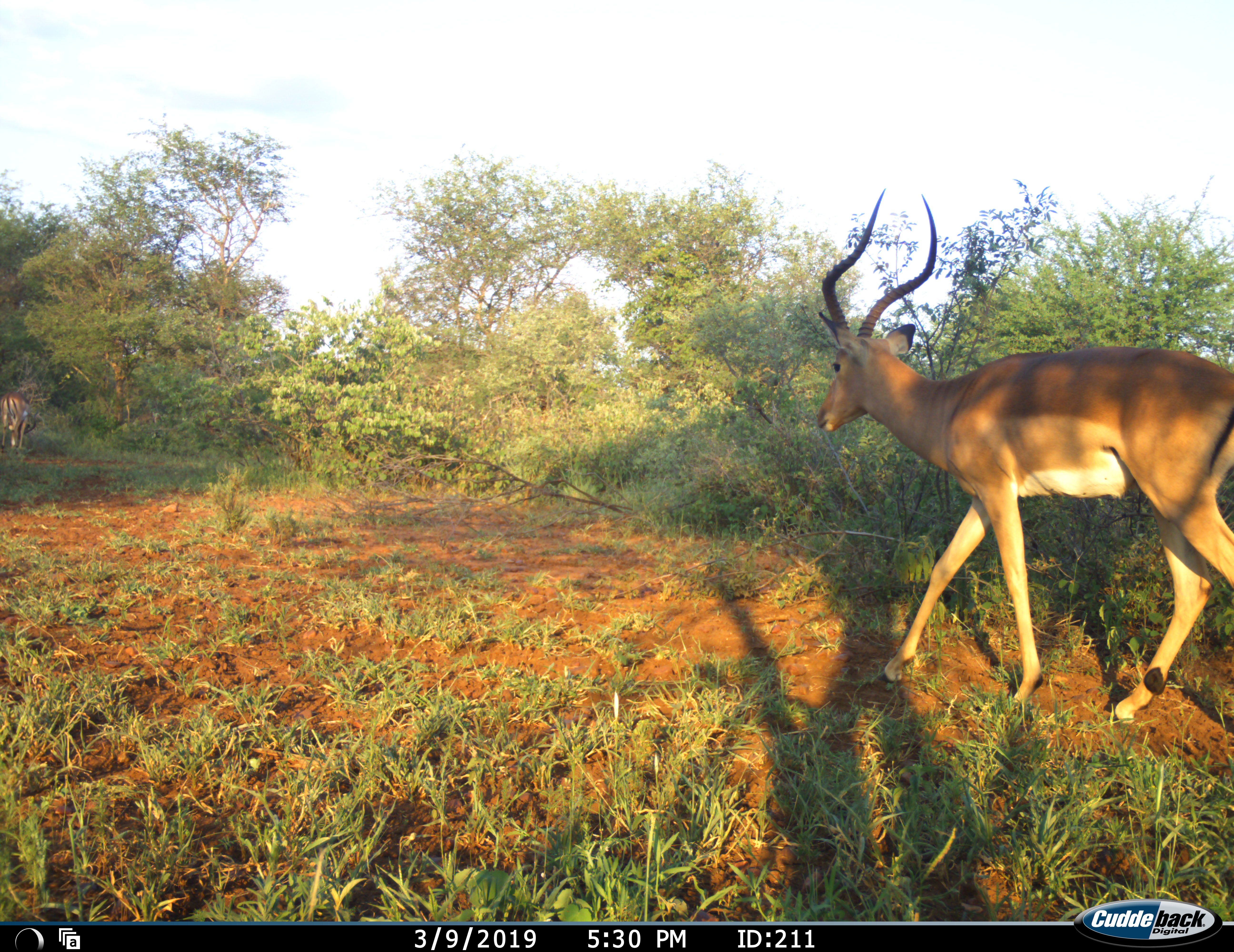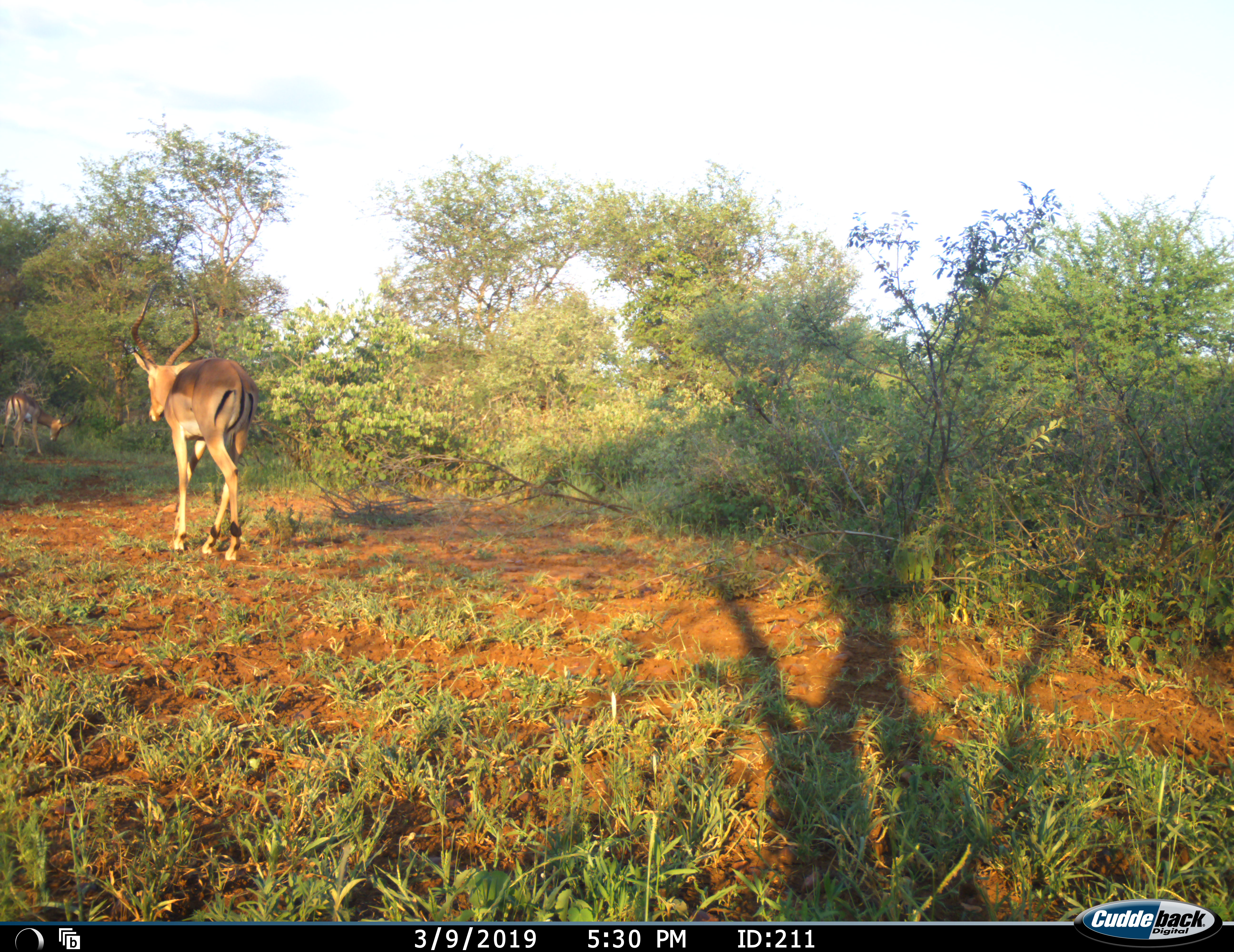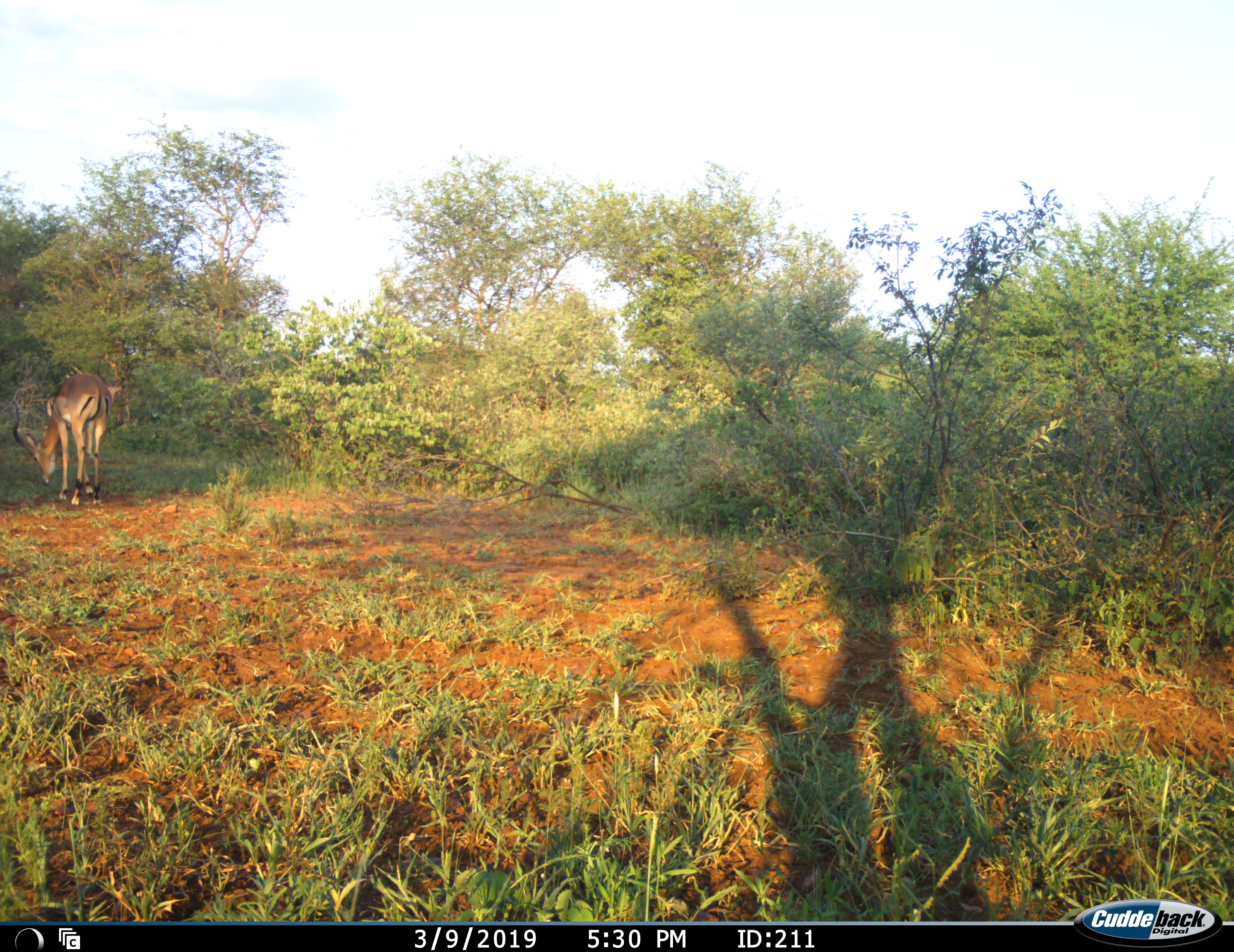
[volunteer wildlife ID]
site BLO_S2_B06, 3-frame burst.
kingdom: Animalia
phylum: Chordata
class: Mammalia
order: Artiodactyla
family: Bovidae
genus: Aepyceros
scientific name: Aepyceros melampus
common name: impala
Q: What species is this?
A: Impala (Aepyceros melampus).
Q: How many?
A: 2.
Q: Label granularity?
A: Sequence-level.